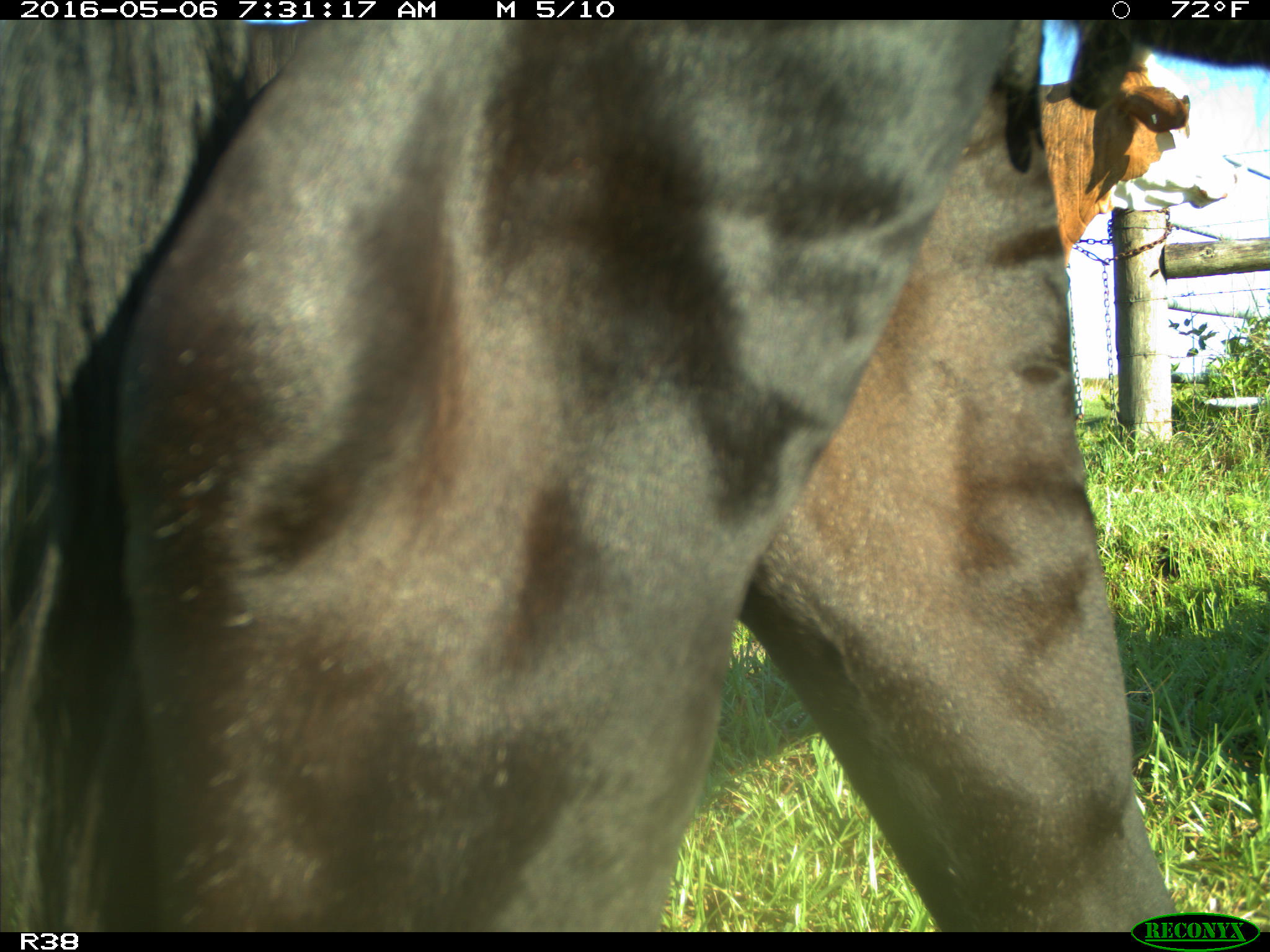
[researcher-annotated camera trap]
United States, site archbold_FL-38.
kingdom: Animalia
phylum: Chordata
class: Mammalia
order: Artiodactyla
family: Bovidae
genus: Bos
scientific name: Bos taurus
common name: domestic cow